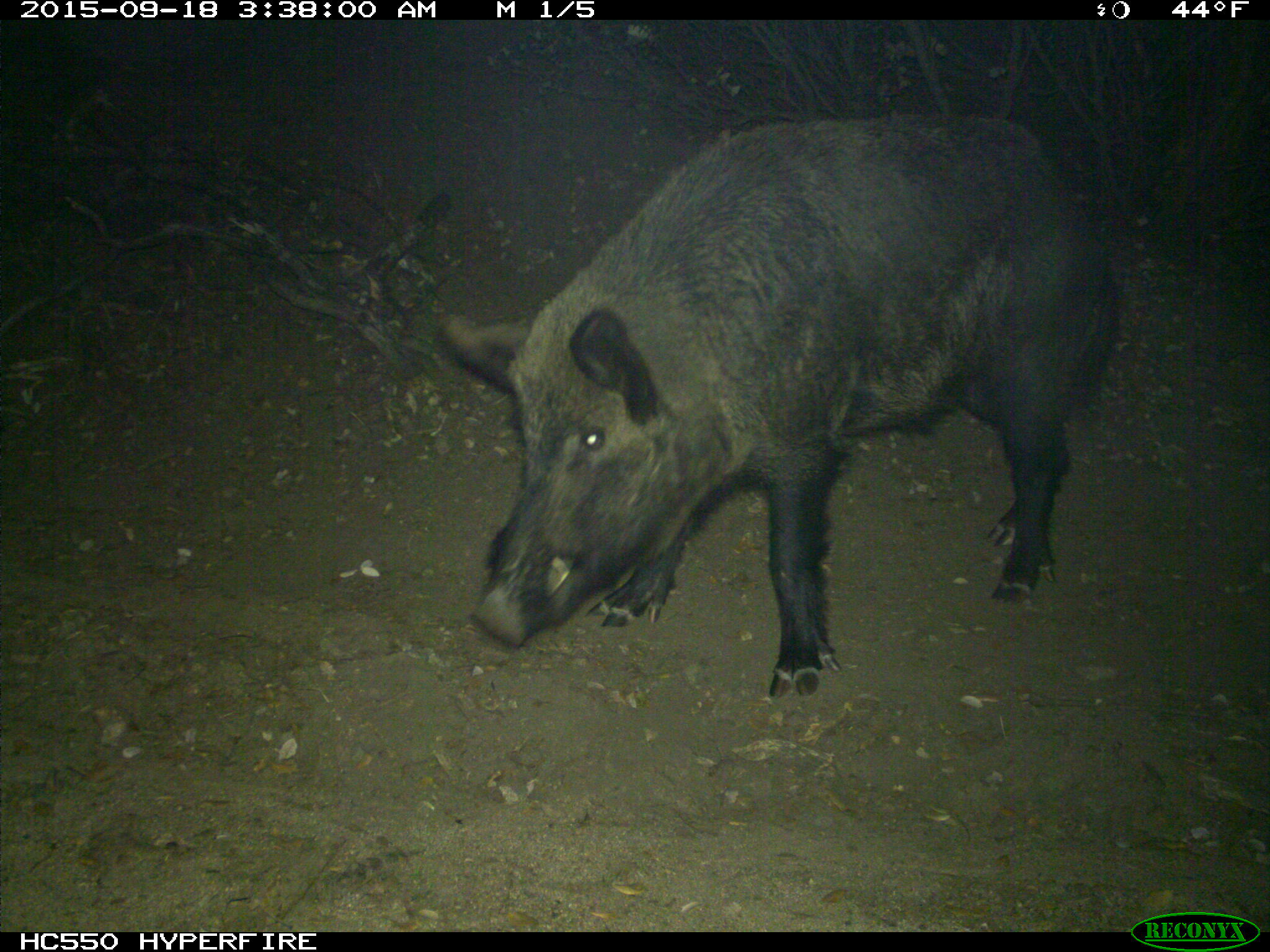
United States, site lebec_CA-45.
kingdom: Animalia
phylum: Chordata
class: Mammalia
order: Artiodactyla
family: Suidae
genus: Sus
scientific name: Sus scrofa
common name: wild boar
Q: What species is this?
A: Sus scrofa (wild boar).